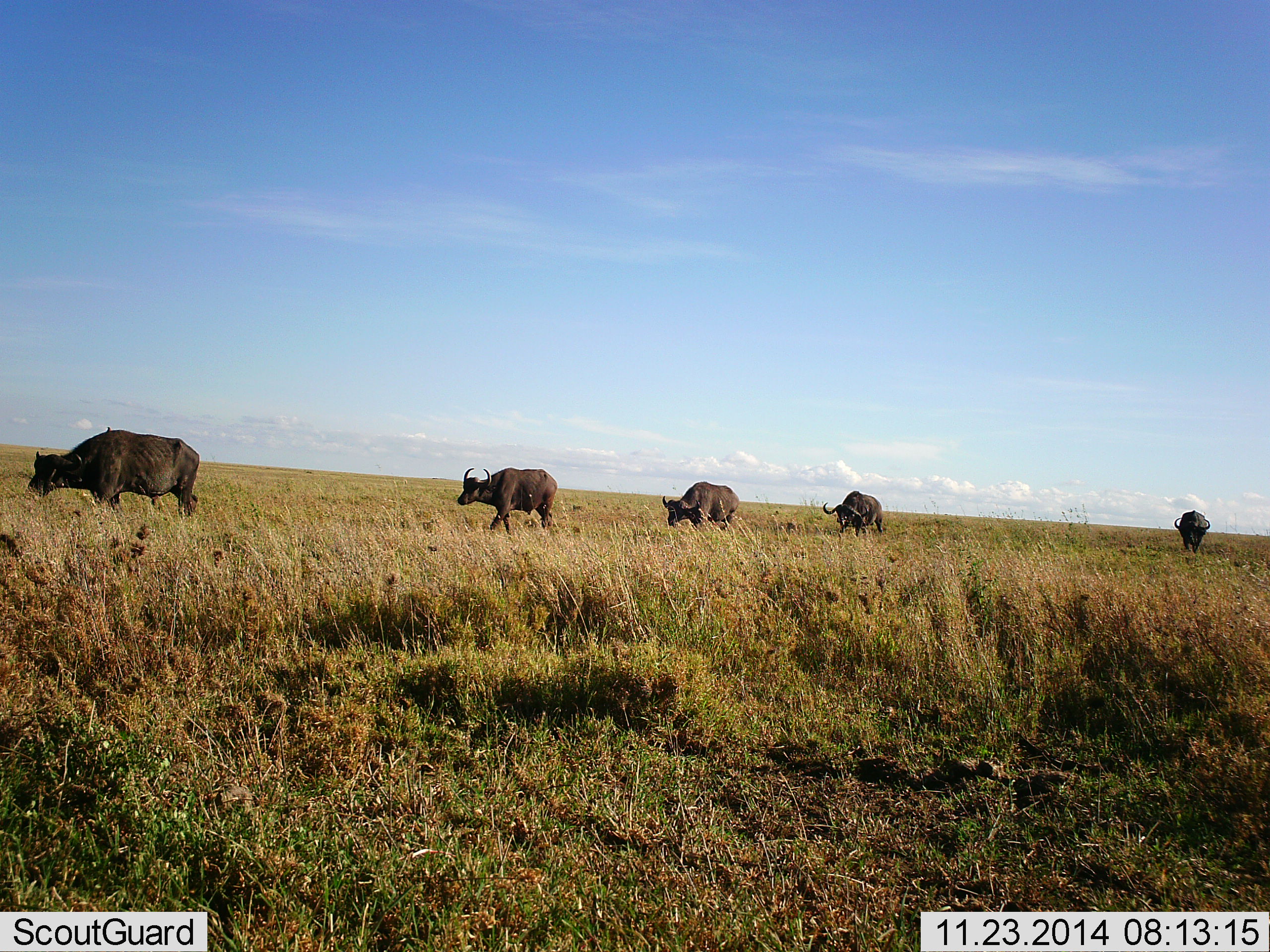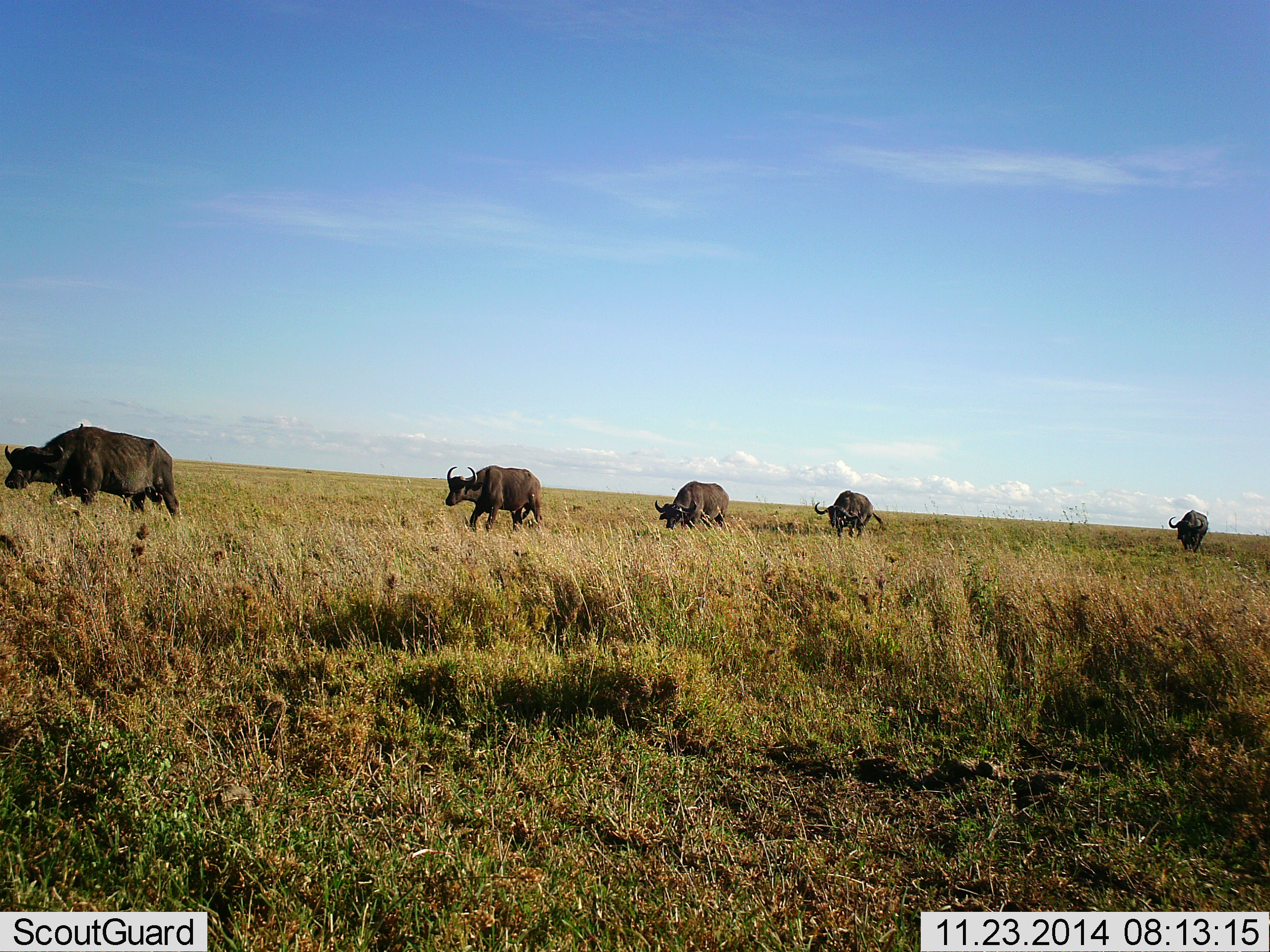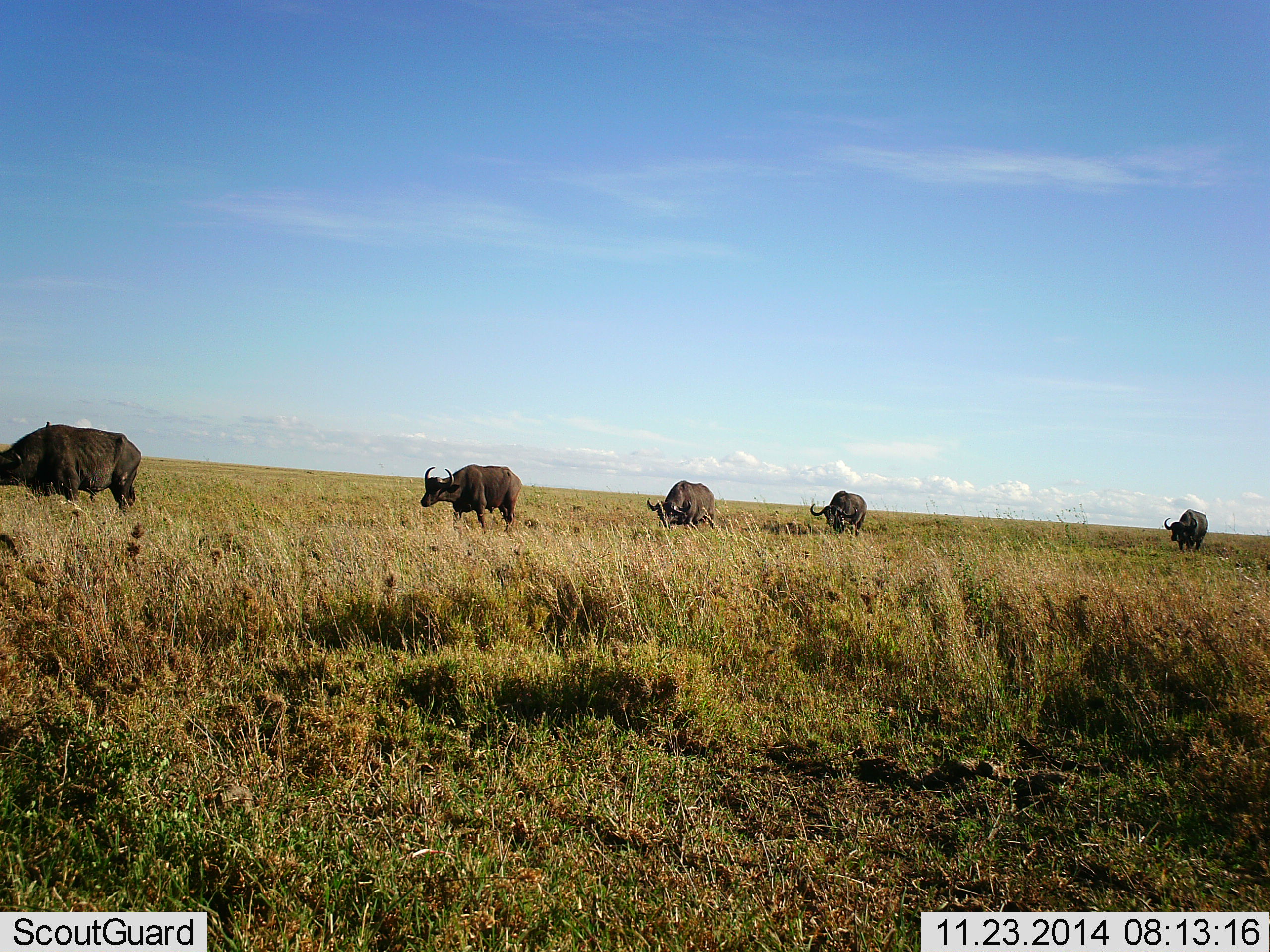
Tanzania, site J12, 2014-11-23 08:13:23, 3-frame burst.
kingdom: Animalia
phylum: Chordata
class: Mammalia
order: Artiodactyla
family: Bovidae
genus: Syncerus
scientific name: Syncerus caffer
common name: cape buffalo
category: buffalo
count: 5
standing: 0%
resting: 0%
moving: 100%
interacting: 0%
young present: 0%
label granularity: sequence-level